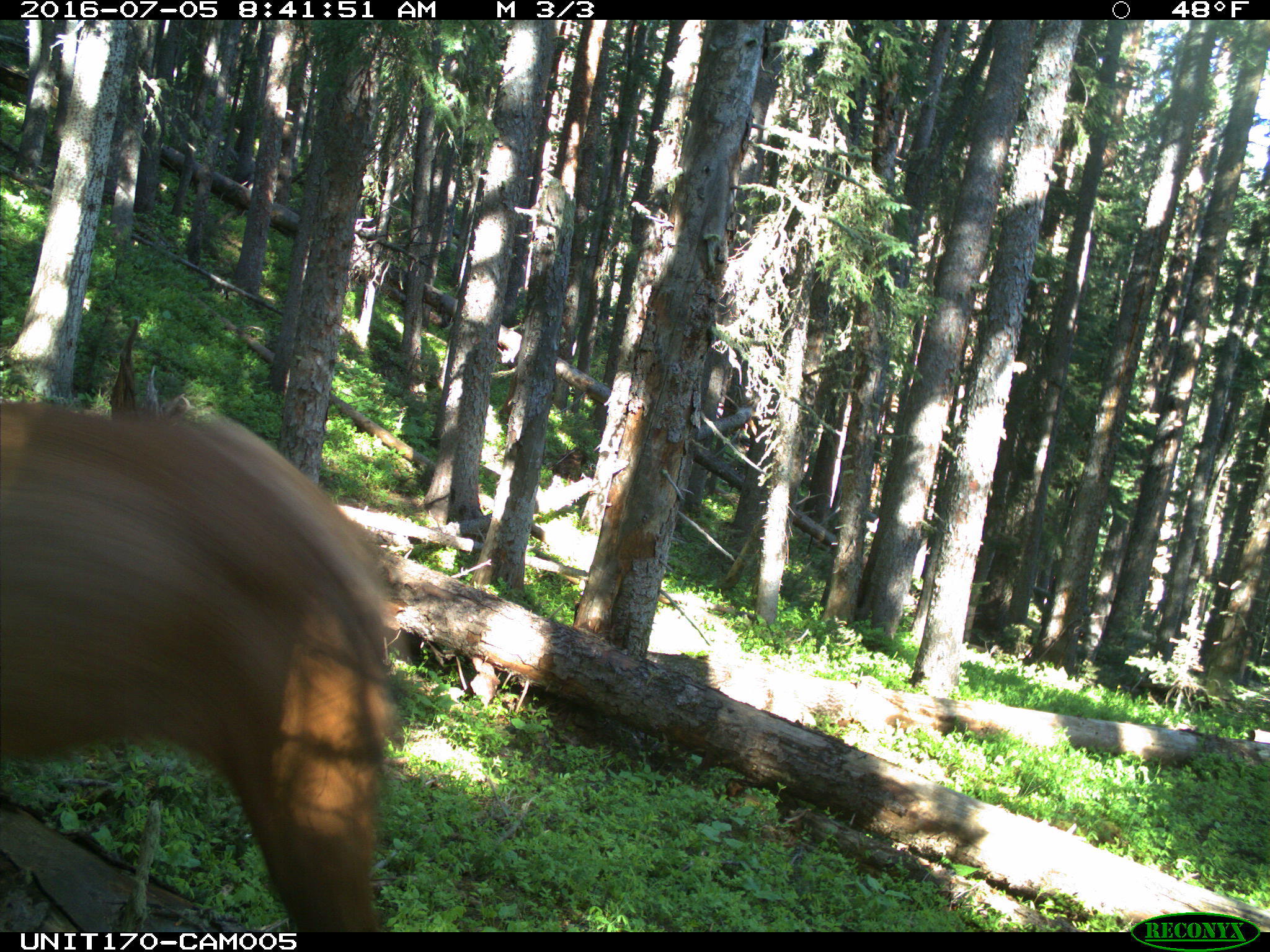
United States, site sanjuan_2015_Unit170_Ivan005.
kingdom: Animalia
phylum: Chordata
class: Mammalia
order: Artiodactyla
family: Cervidae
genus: Cervus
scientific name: Cervus elaphus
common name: red deer